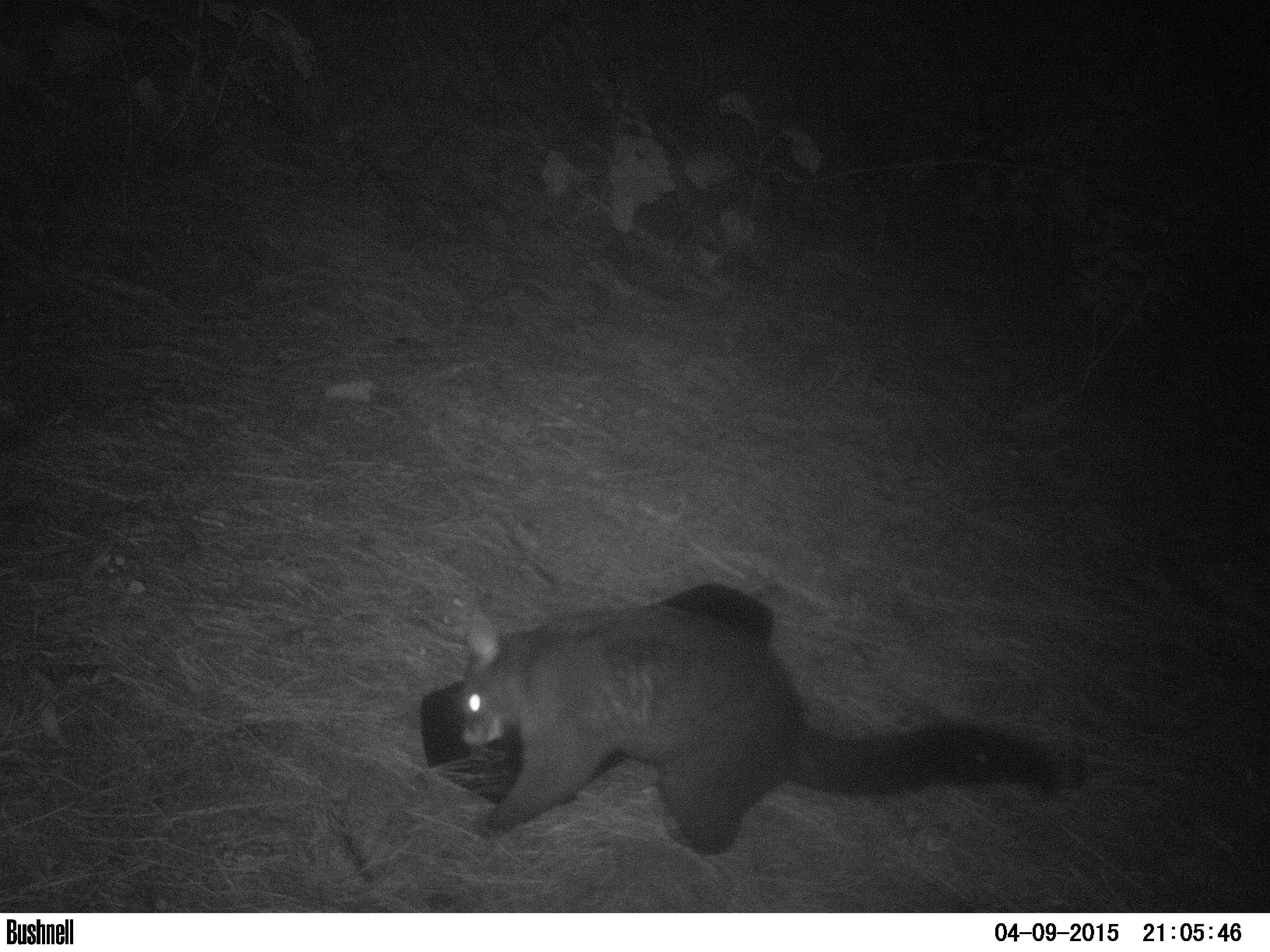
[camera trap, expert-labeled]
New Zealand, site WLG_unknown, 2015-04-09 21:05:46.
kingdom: Animalia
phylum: Chordata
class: Mammalia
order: Diprotodontia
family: Phalangeridae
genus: Trichosurus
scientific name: Trichosurus vulpecula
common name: common brushtail possum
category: possum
Possum (common brushtail possum) (Trichosurus vulpecula).